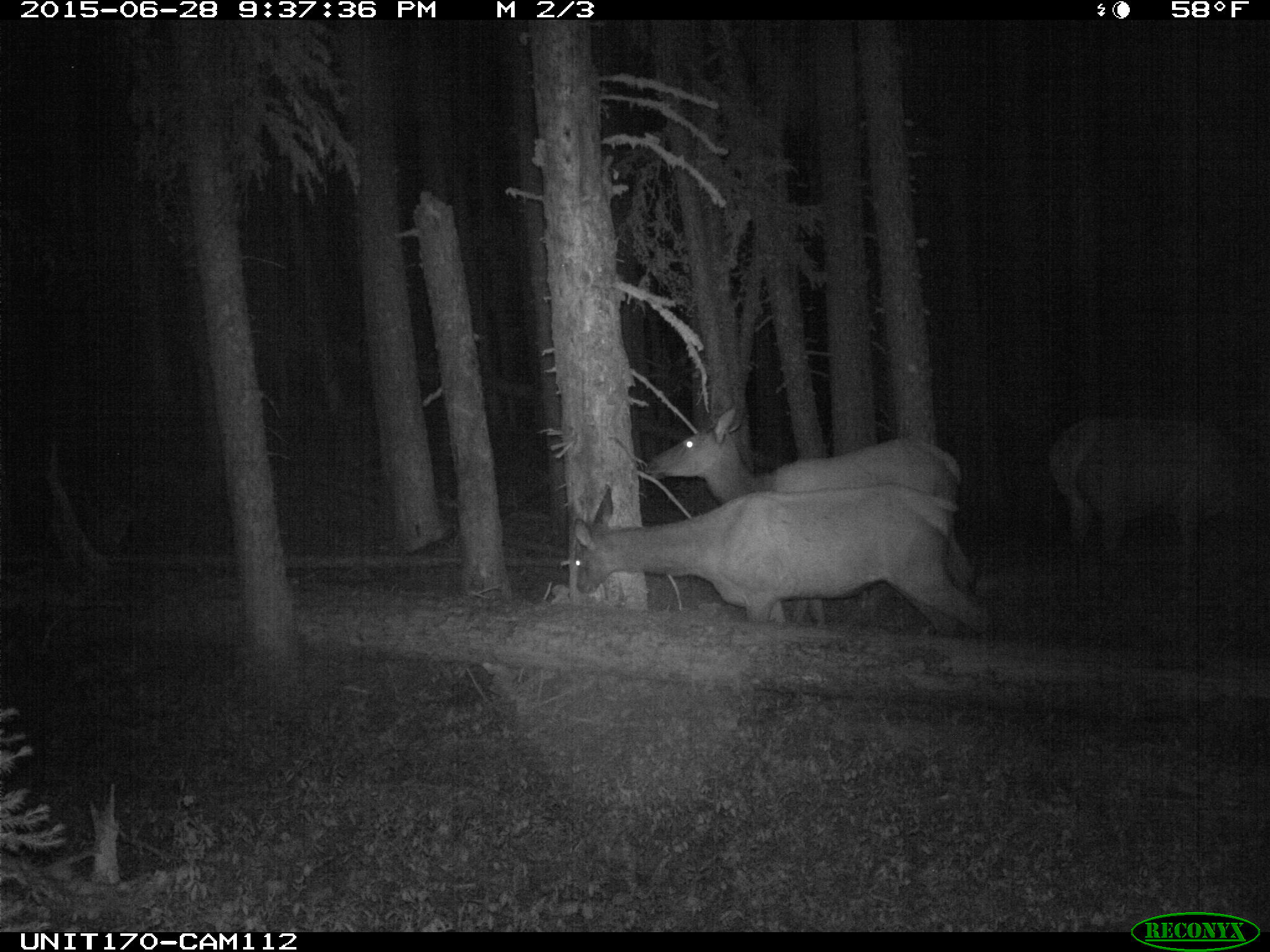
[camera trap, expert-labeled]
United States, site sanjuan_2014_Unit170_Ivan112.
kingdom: Animalia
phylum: Chordata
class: Mammalia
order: Artiodactyla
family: Cervidae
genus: Cervus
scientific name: Cervus elaphus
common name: red deer